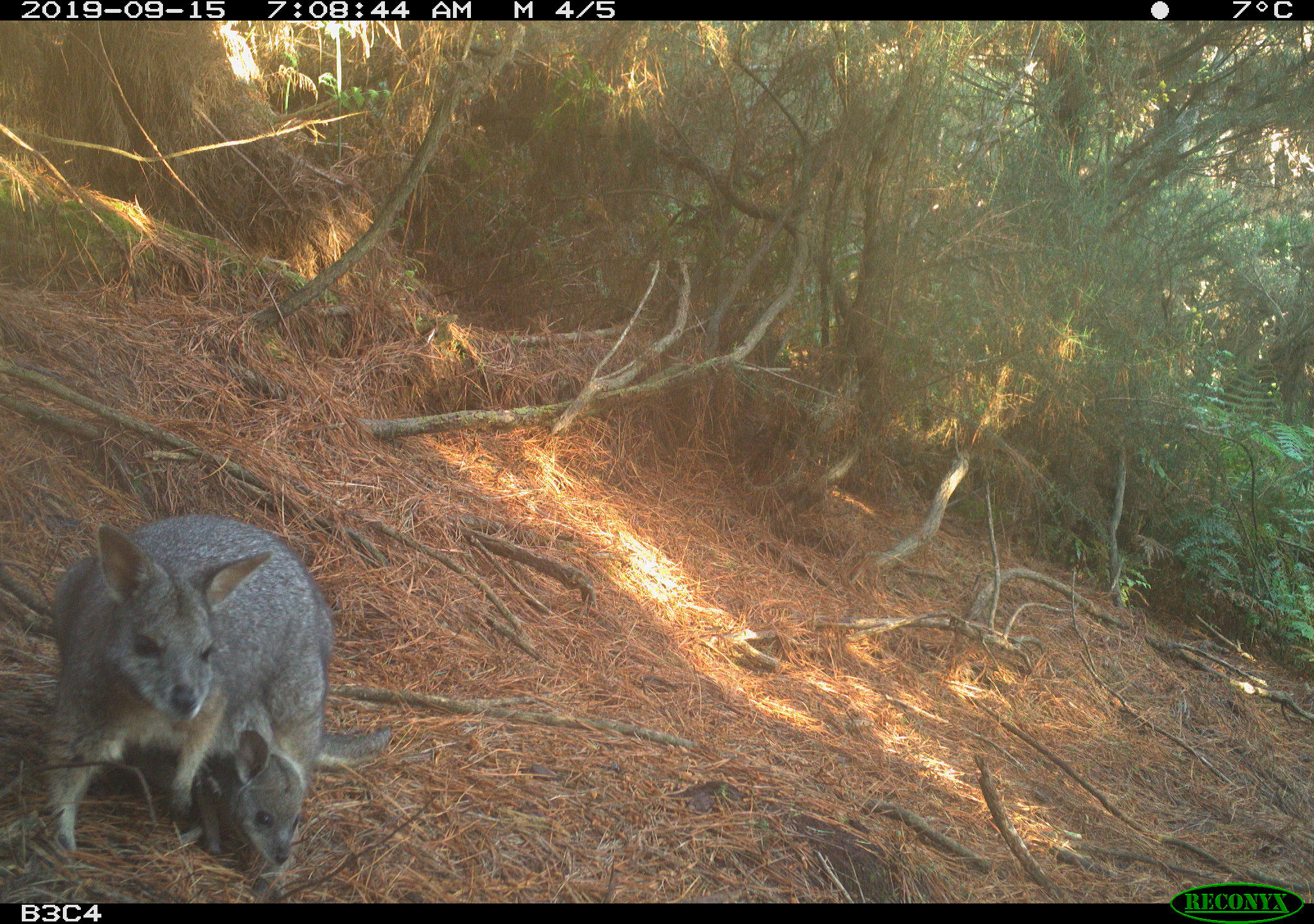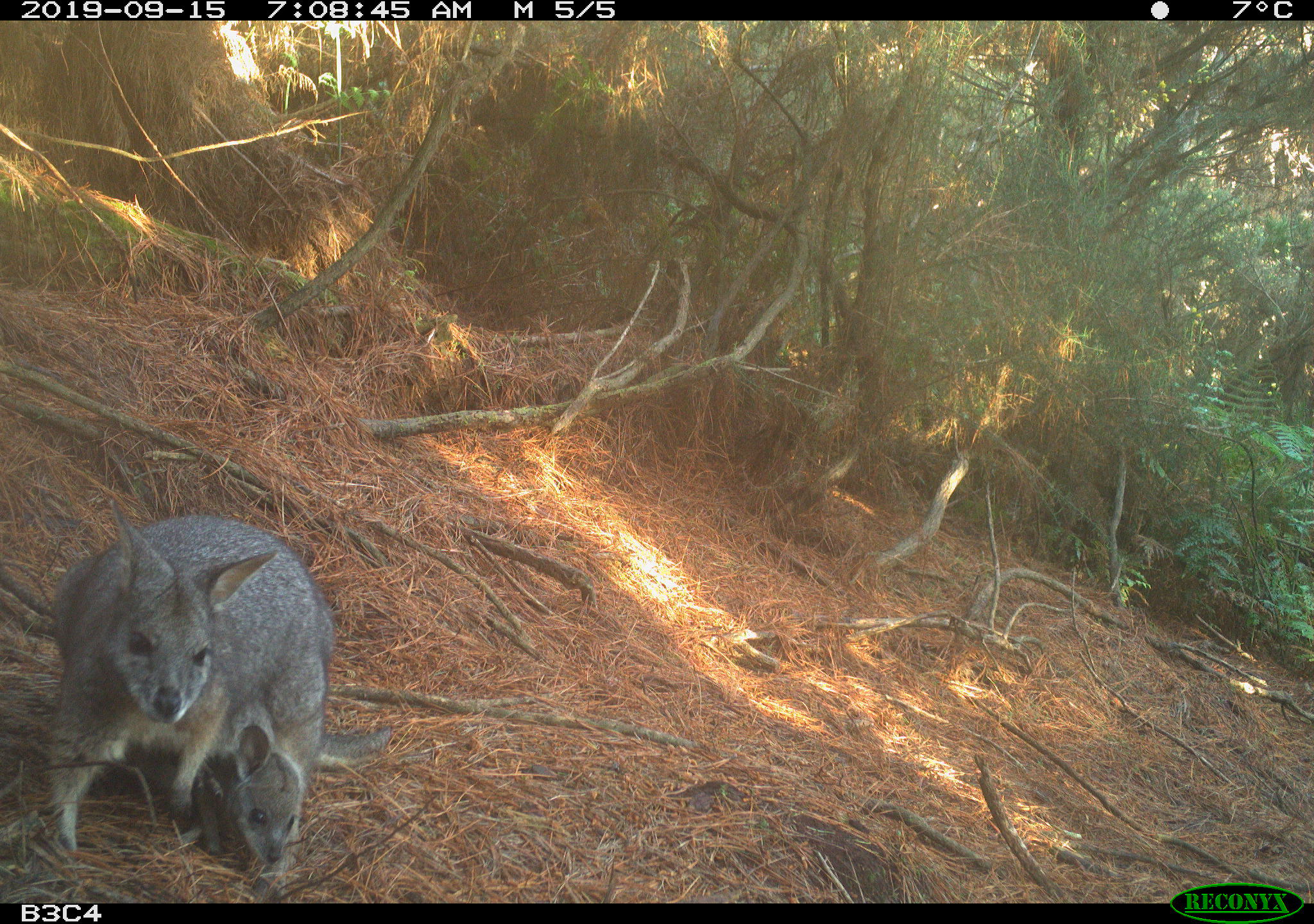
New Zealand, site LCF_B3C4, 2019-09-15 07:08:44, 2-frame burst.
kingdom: Animalia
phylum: Chordata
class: Mammalia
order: Diprotodontia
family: Macropodidae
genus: Notamacropus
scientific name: Notamacropus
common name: wallaby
Wallaby (Notamacropus).